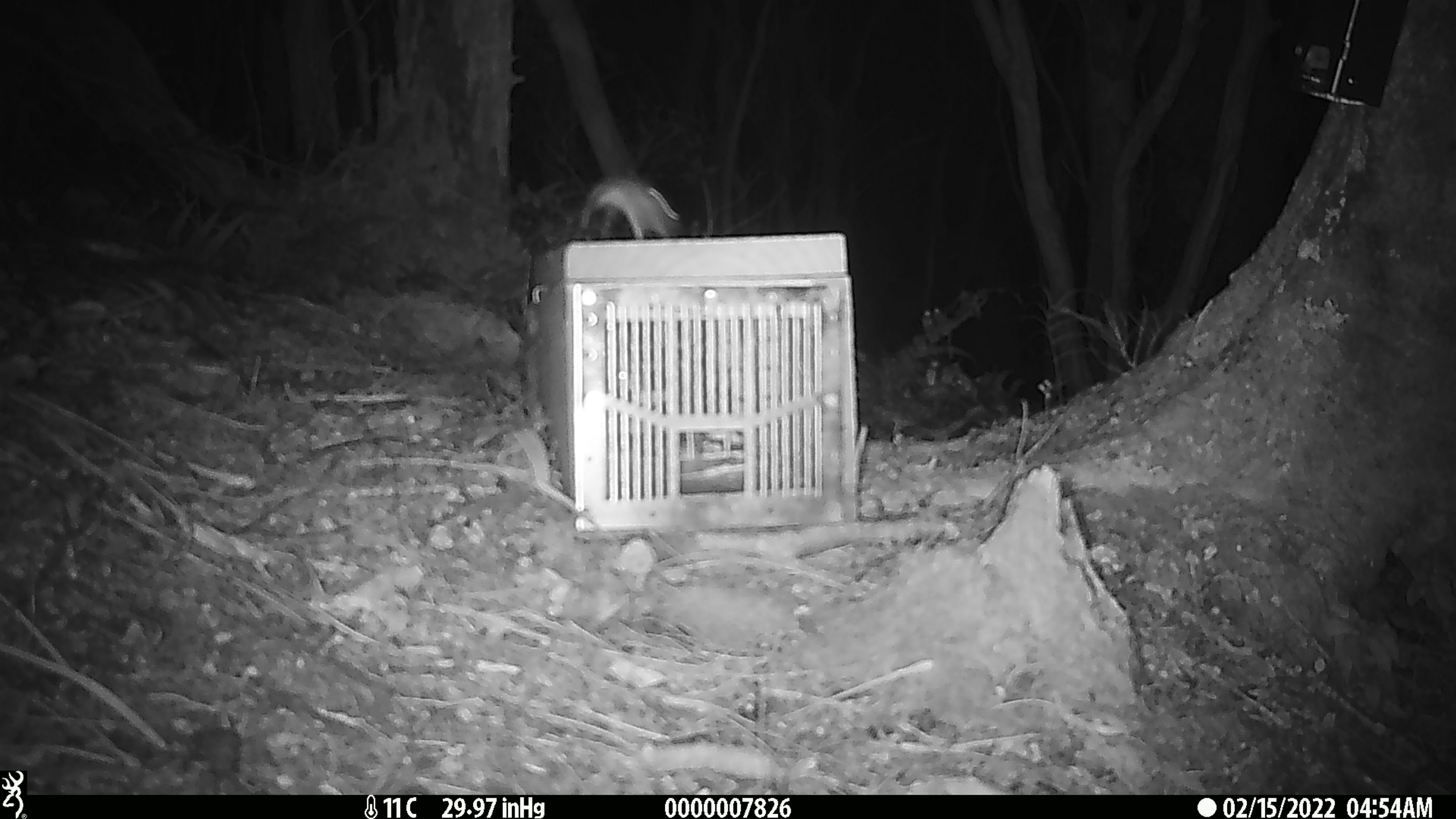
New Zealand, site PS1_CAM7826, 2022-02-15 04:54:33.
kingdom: Animalia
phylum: Chordata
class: Mammalia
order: Rodentia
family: Muridae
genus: Mus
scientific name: Mus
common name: mouse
Mouse (Mus).